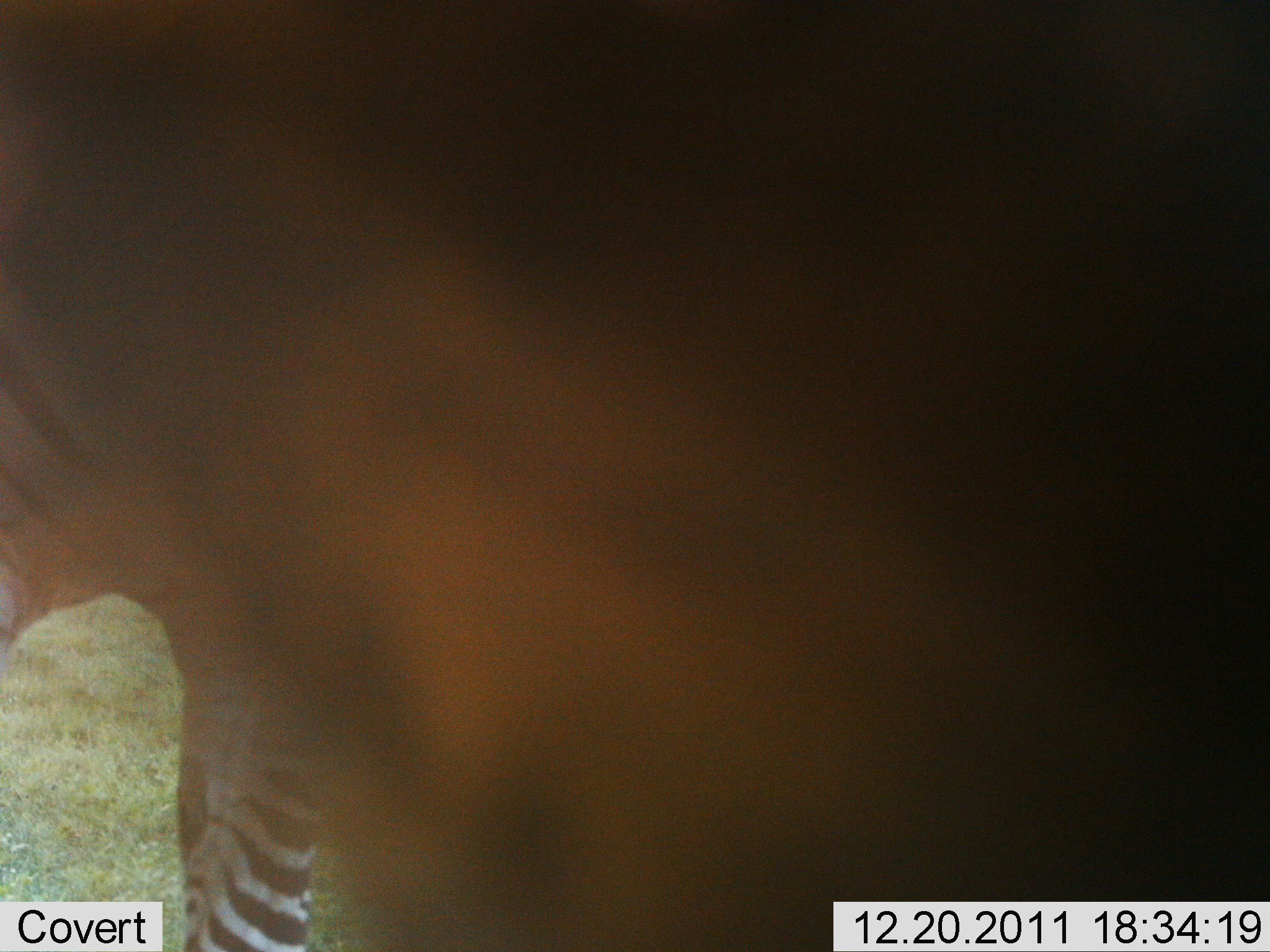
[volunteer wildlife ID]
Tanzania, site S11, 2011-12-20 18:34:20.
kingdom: Animalia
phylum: Chordata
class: Mammalia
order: Perissodactyla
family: Equidae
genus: Equus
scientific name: Equus quagga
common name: plains zebra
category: zebra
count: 1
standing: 79%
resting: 0%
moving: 7%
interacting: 14%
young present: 0%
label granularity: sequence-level